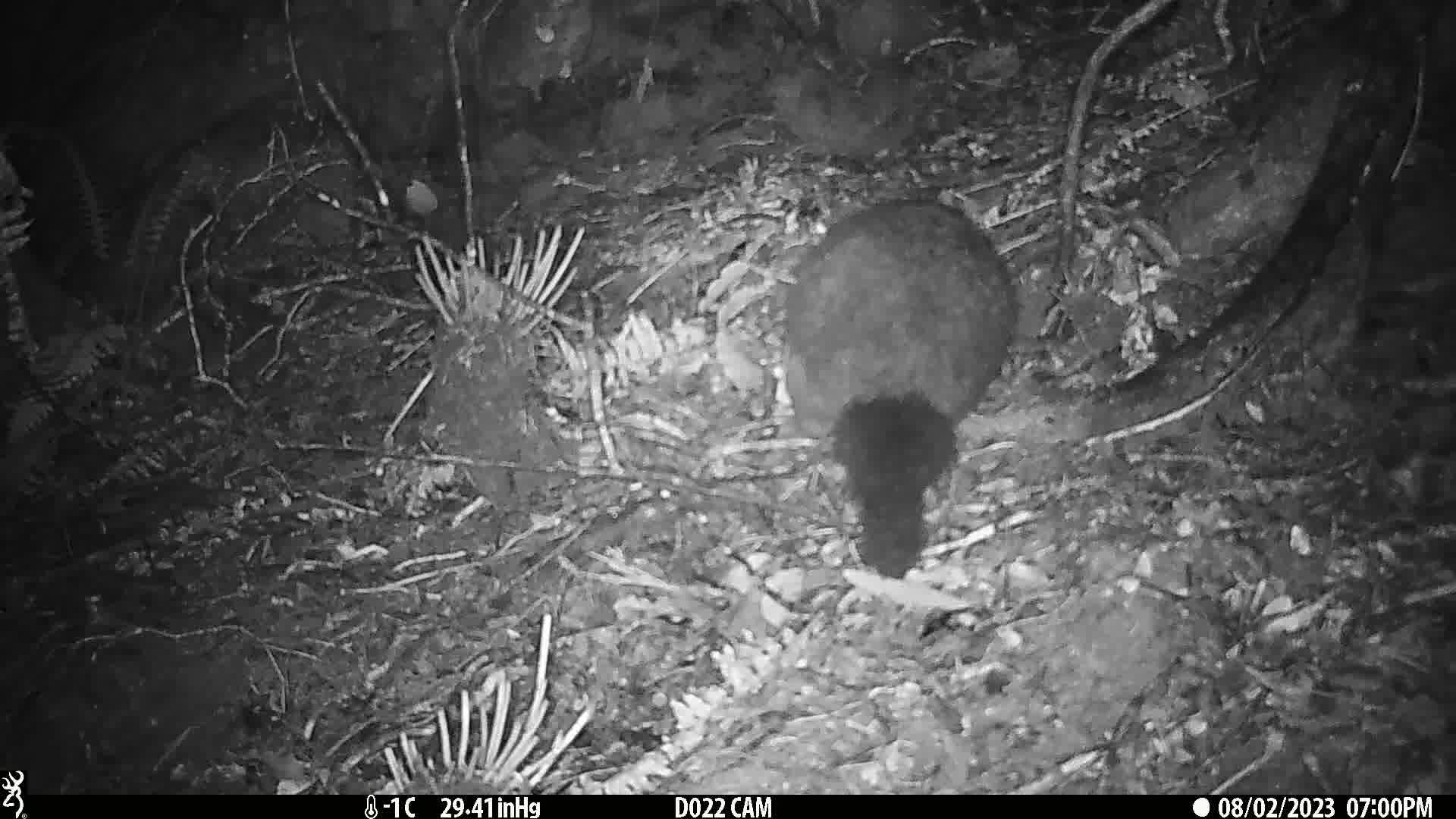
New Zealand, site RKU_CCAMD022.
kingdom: Animalia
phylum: Chordata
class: Mammalia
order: Diprotodontia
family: Phalangeridae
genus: Trichosurus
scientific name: Trichosurus vulpecula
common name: common brushtail possum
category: possum